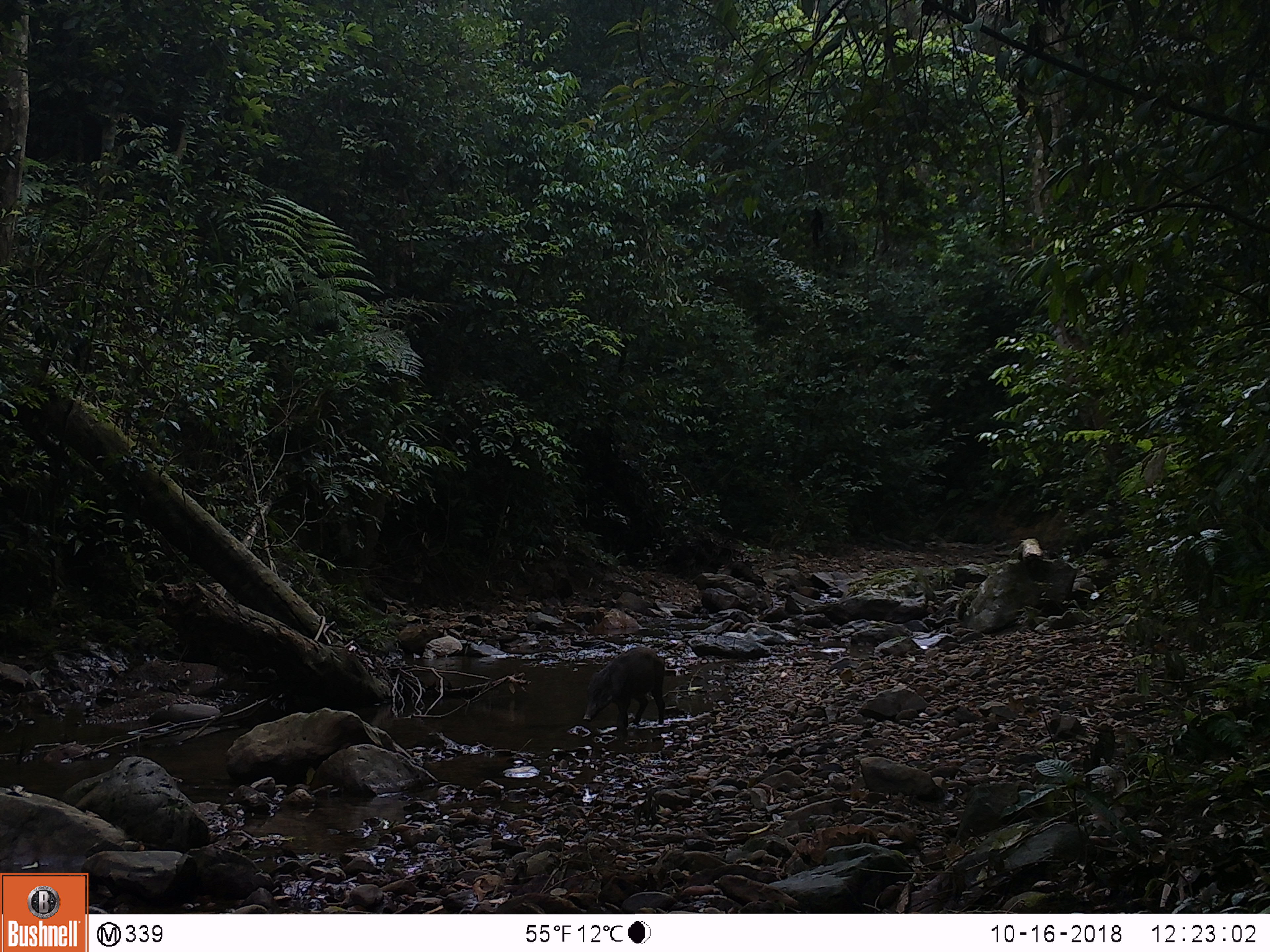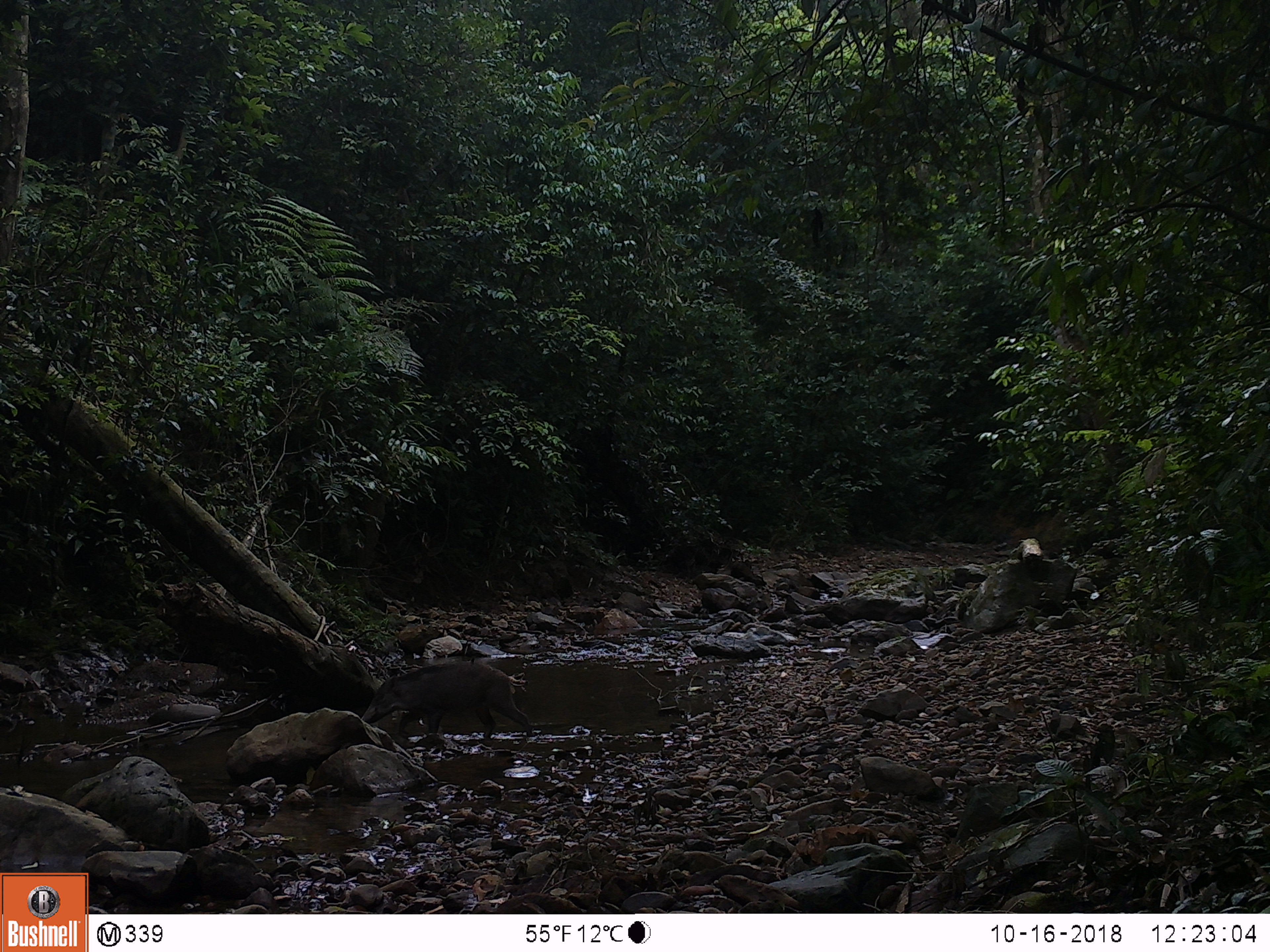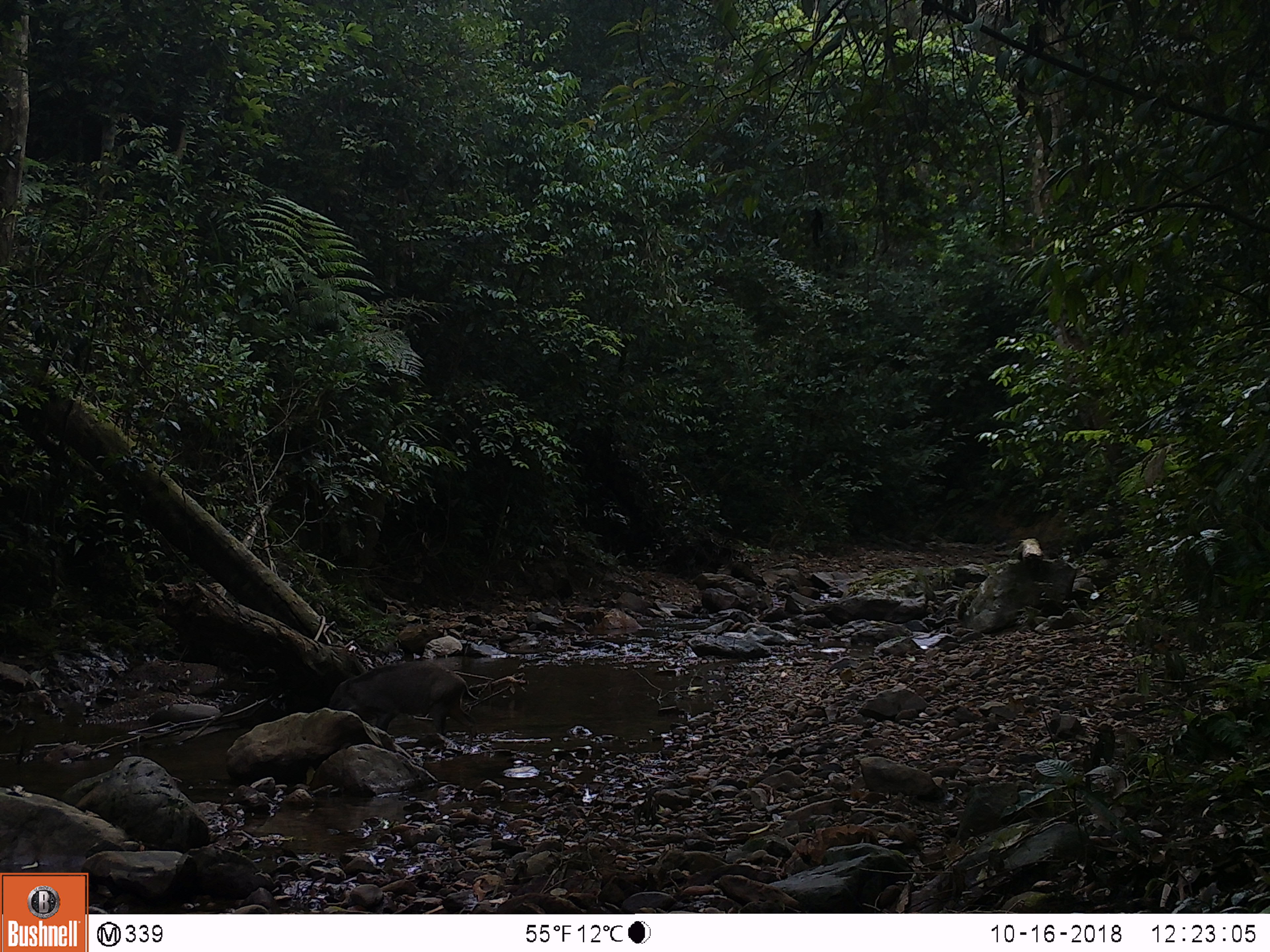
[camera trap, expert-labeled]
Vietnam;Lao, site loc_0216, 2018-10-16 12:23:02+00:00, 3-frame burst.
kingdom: Animalia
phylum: Chordata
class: Mammalia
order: Artiodactyla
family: Suidae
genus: Sus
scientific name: Sus scrofa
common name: eurasian wild pig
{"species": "eurasian wild pig (Sus scrofa)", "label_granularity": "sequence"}